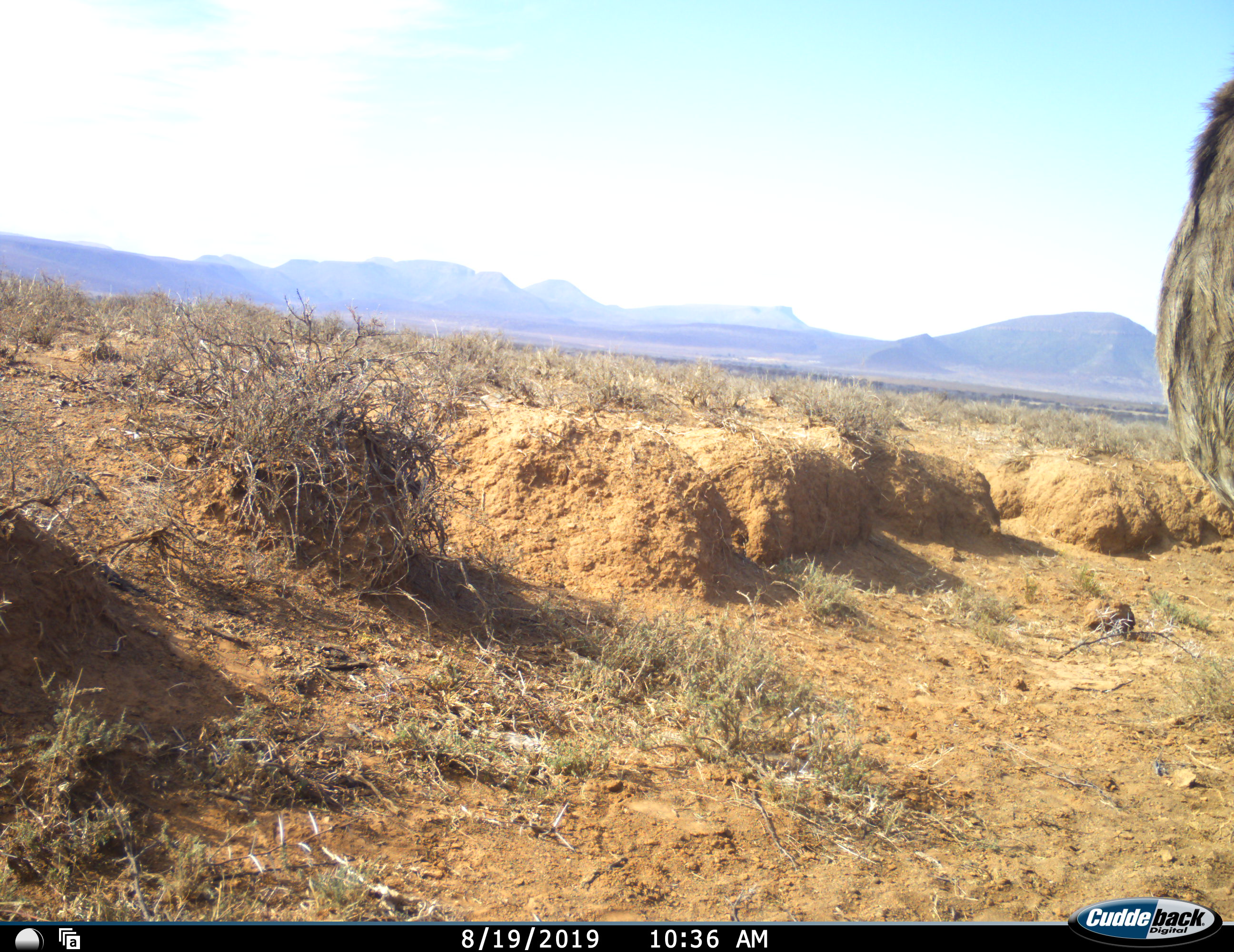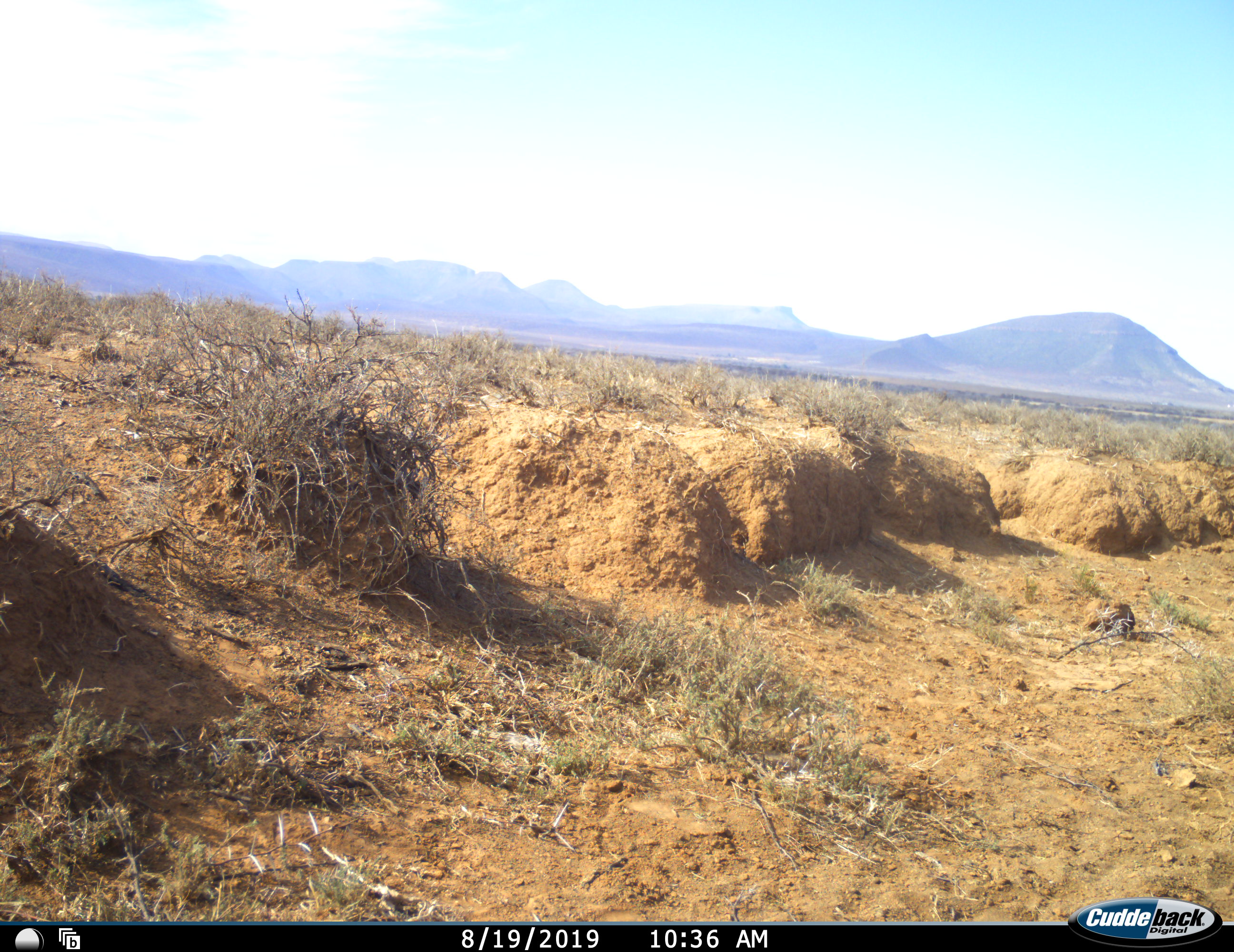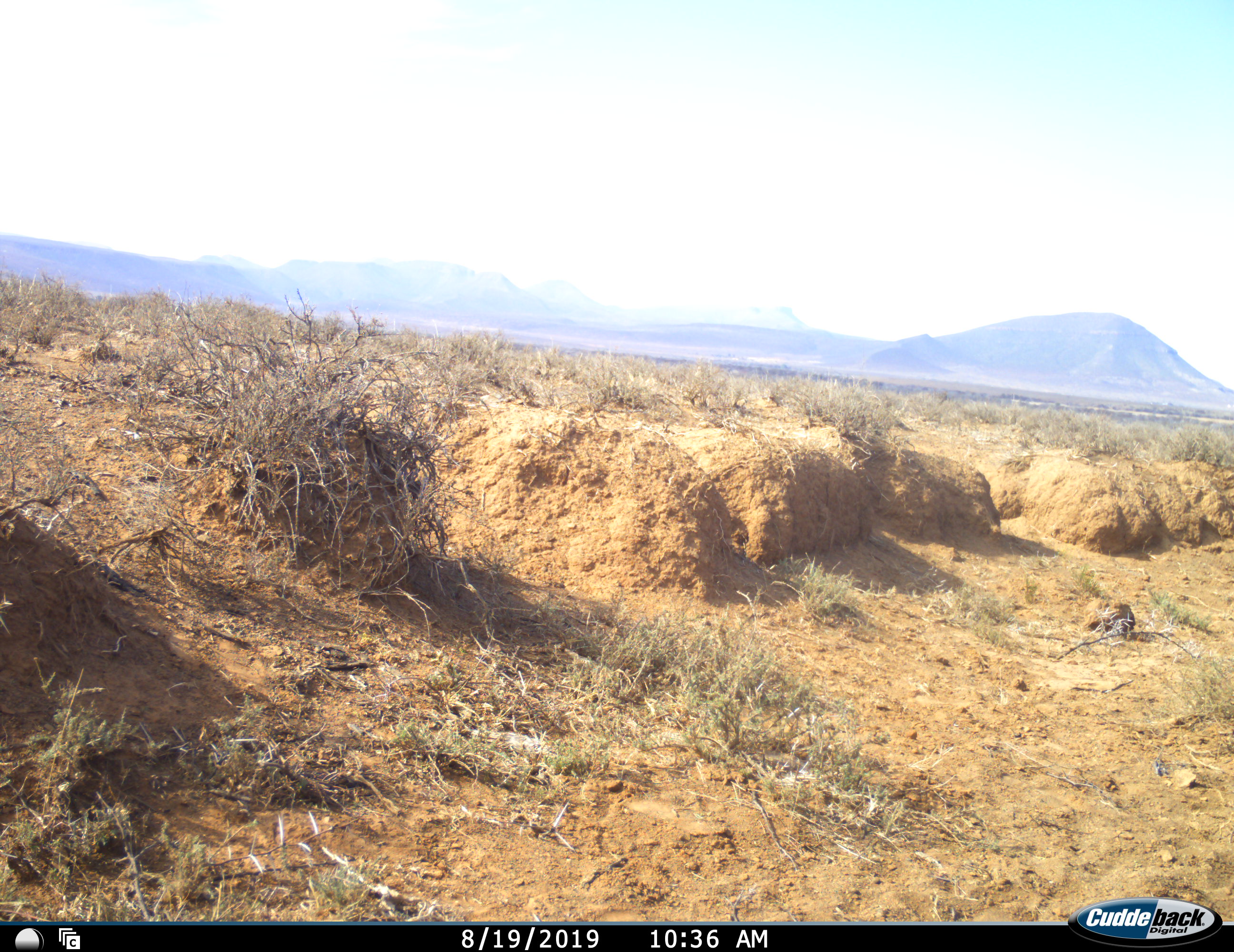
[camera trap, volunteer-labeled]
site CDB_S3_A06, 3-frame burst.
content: unidentified animal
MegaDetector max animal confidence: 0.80